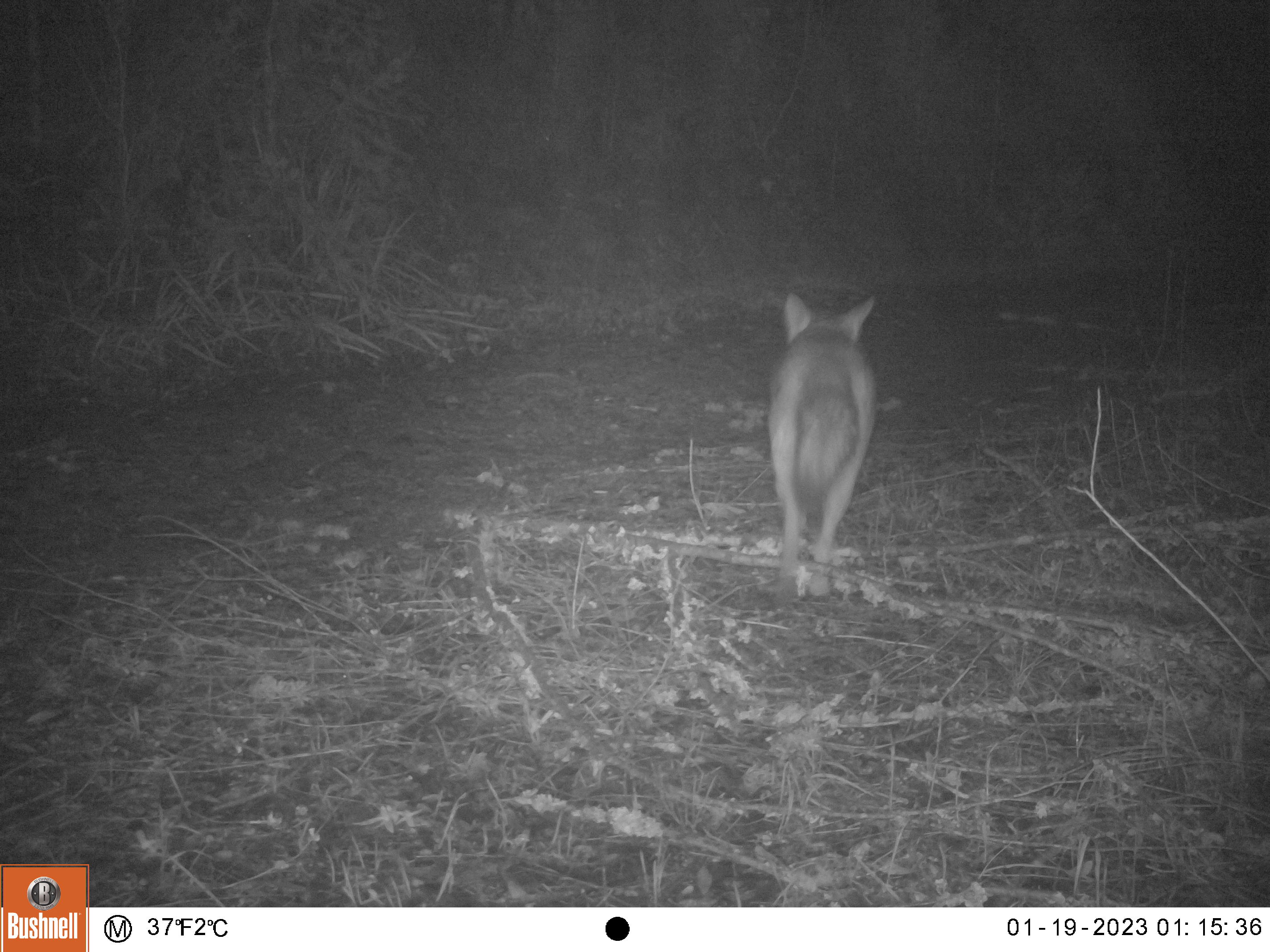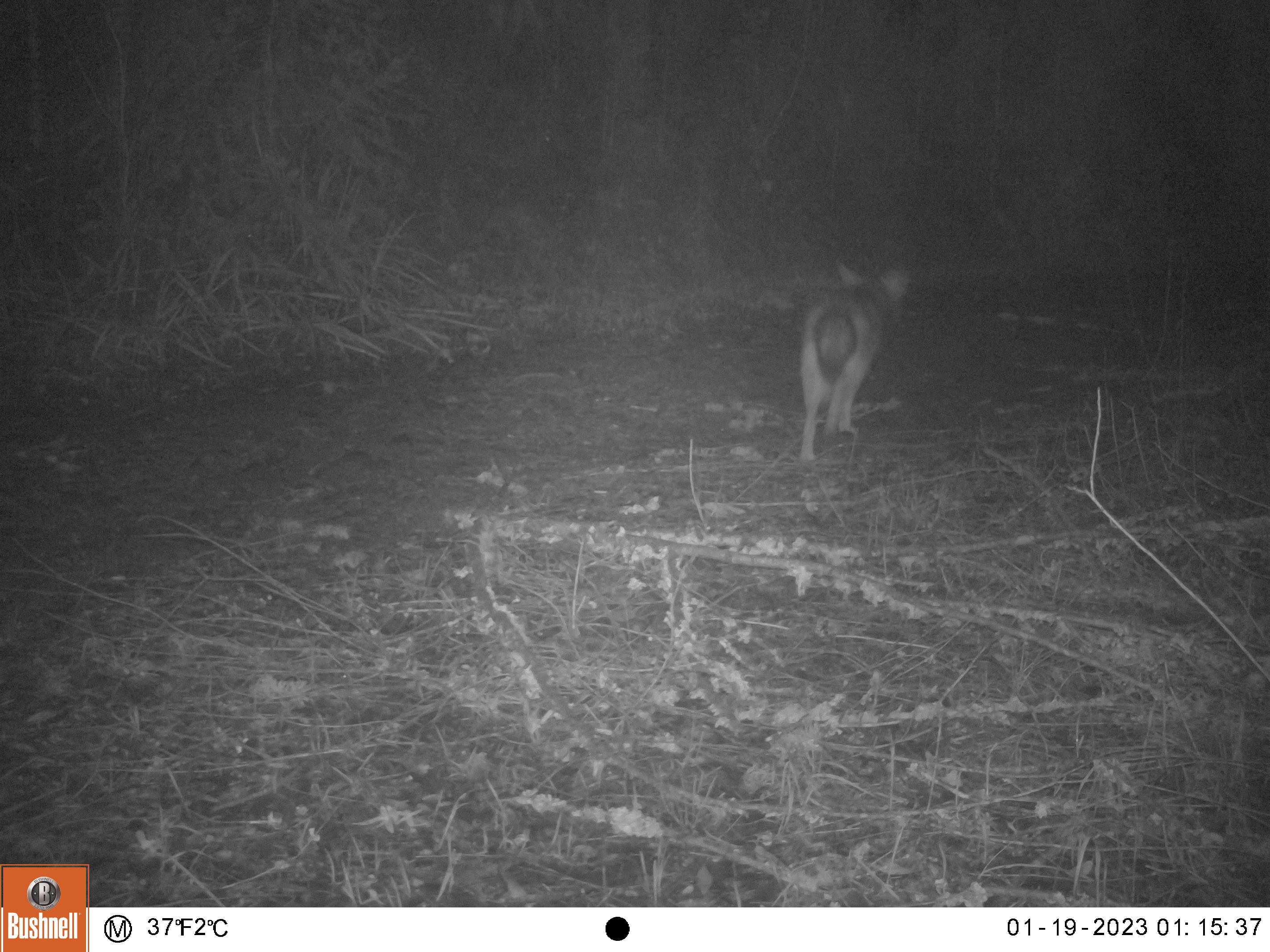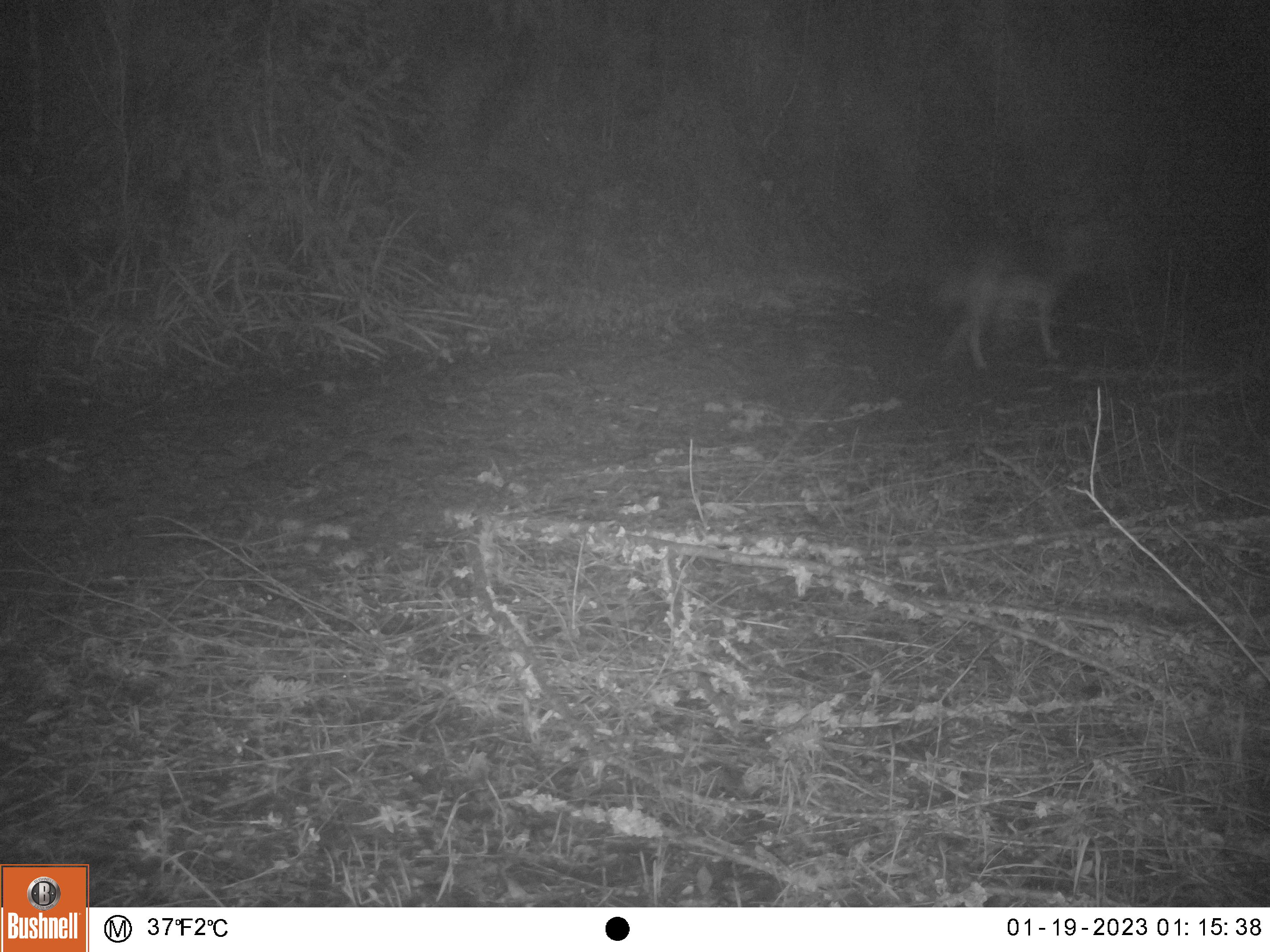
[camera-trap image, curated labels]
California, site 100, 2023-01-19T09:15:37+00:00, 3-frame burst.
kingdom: Animalia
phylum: Chordata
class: Mammalia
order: Carnivora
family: Canidae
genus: Urocyon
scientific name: Urocyon cinereoargenteus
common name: gray fox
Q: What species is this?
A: Gray fox (Urocyon cinereoargenteus).